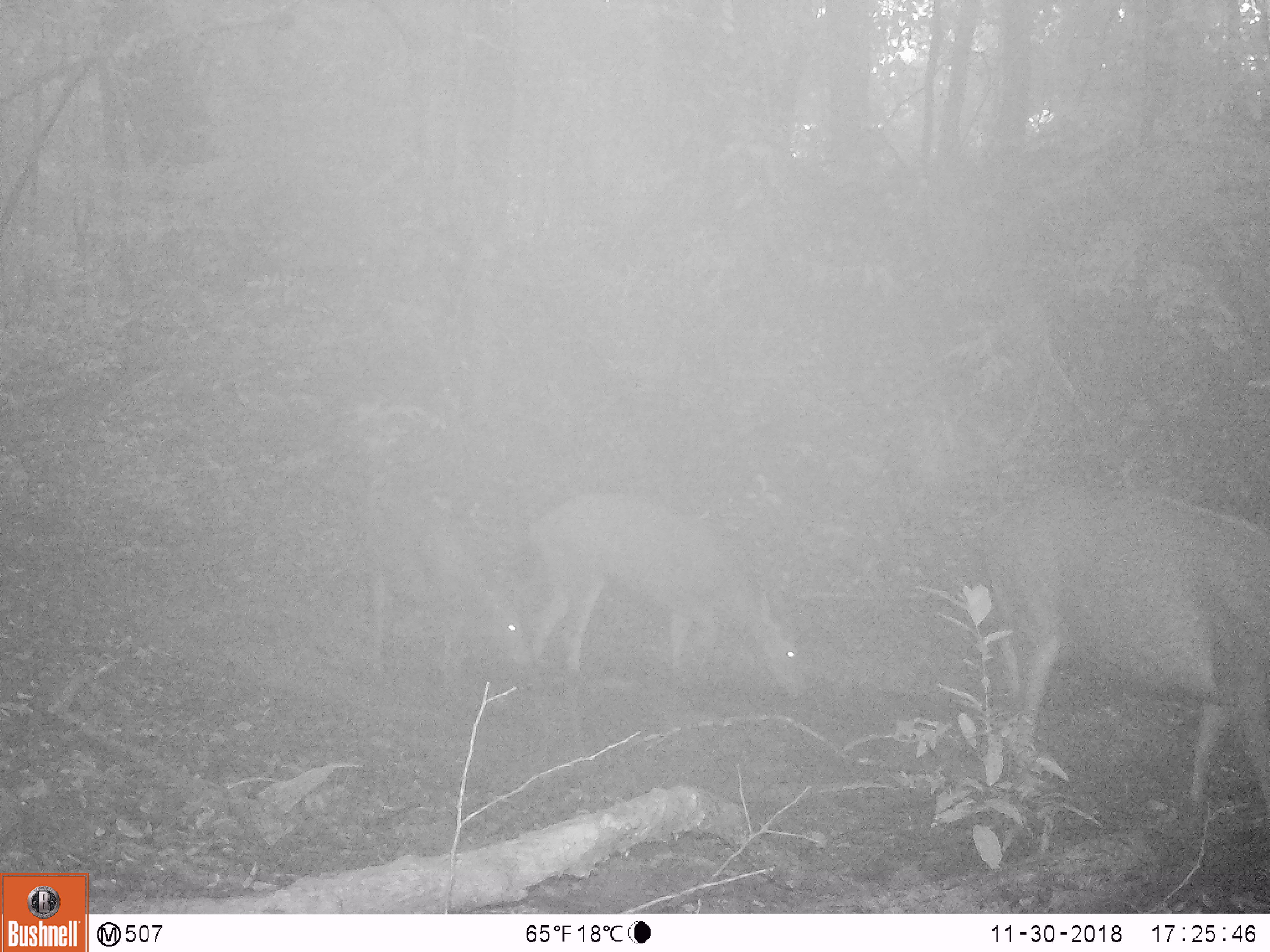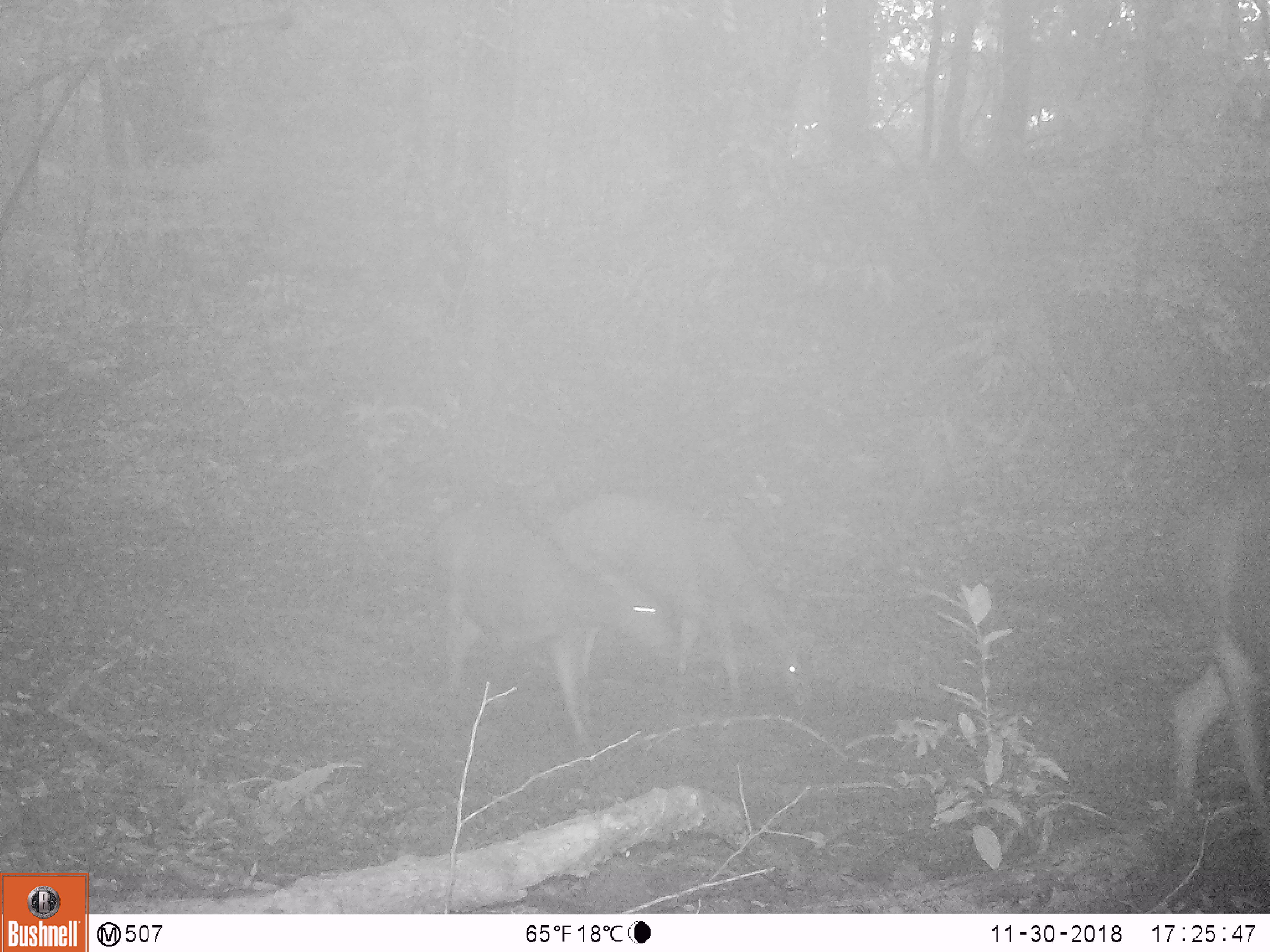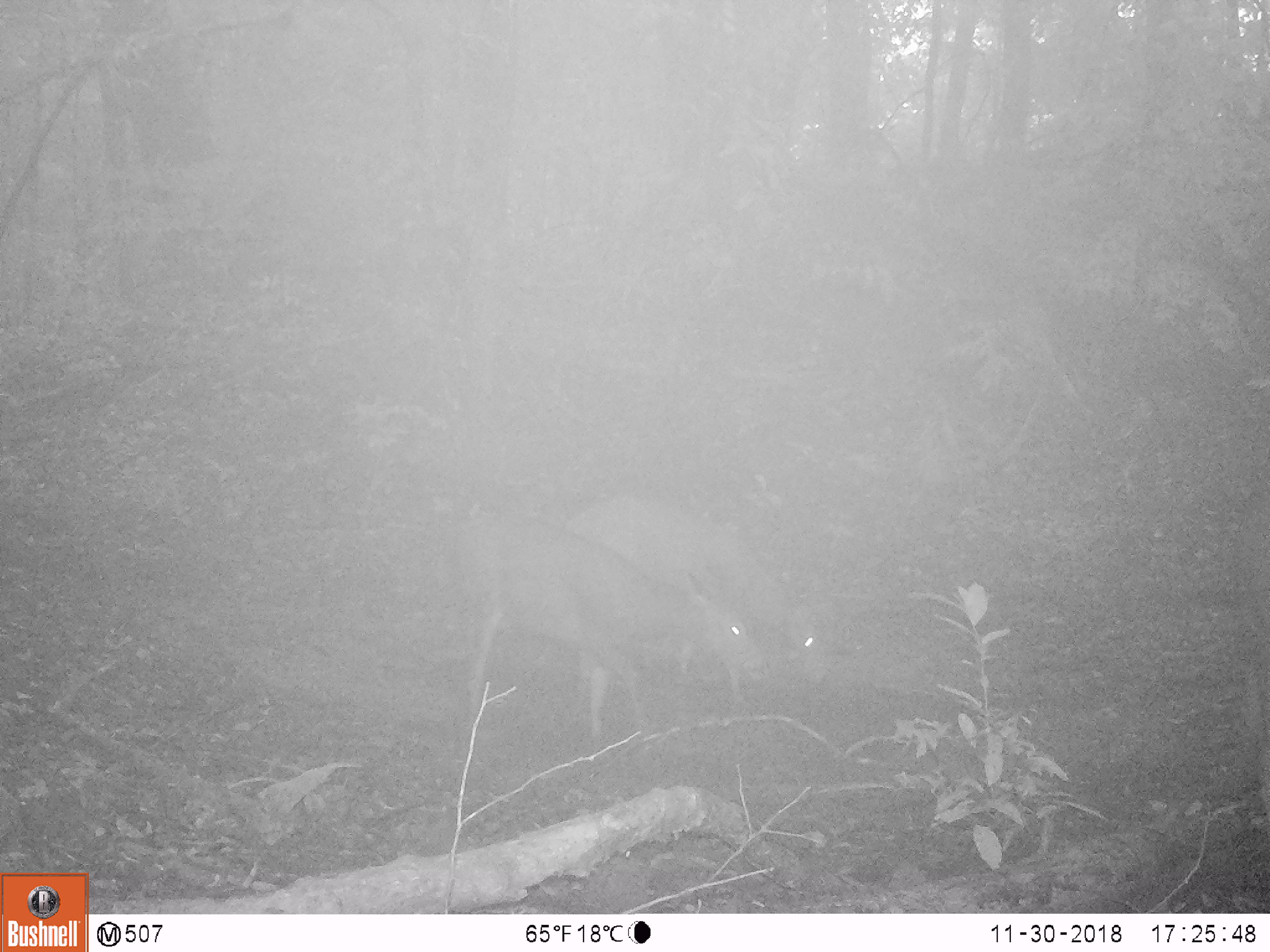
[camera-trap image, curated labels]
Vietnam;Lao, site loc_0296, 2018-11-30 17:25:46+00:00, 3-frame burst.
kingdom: Animalia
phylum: Chordata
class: Mammalia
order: Artiodactyla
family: Cervidae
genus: Rusa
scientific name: Rusa unicolor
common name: sambar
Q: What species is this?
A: Sambar (Rusa unicolor).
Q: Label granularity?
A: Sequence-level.